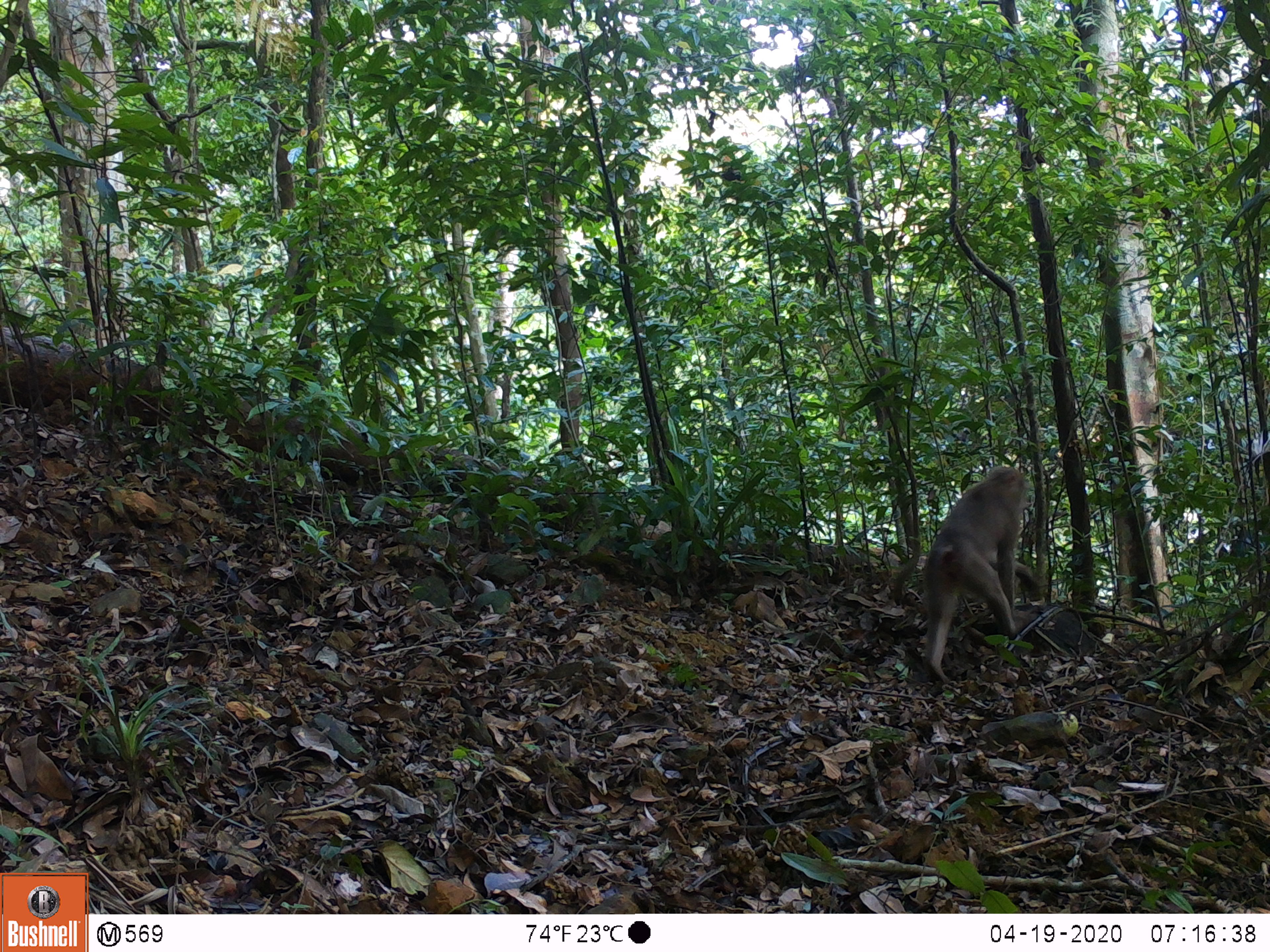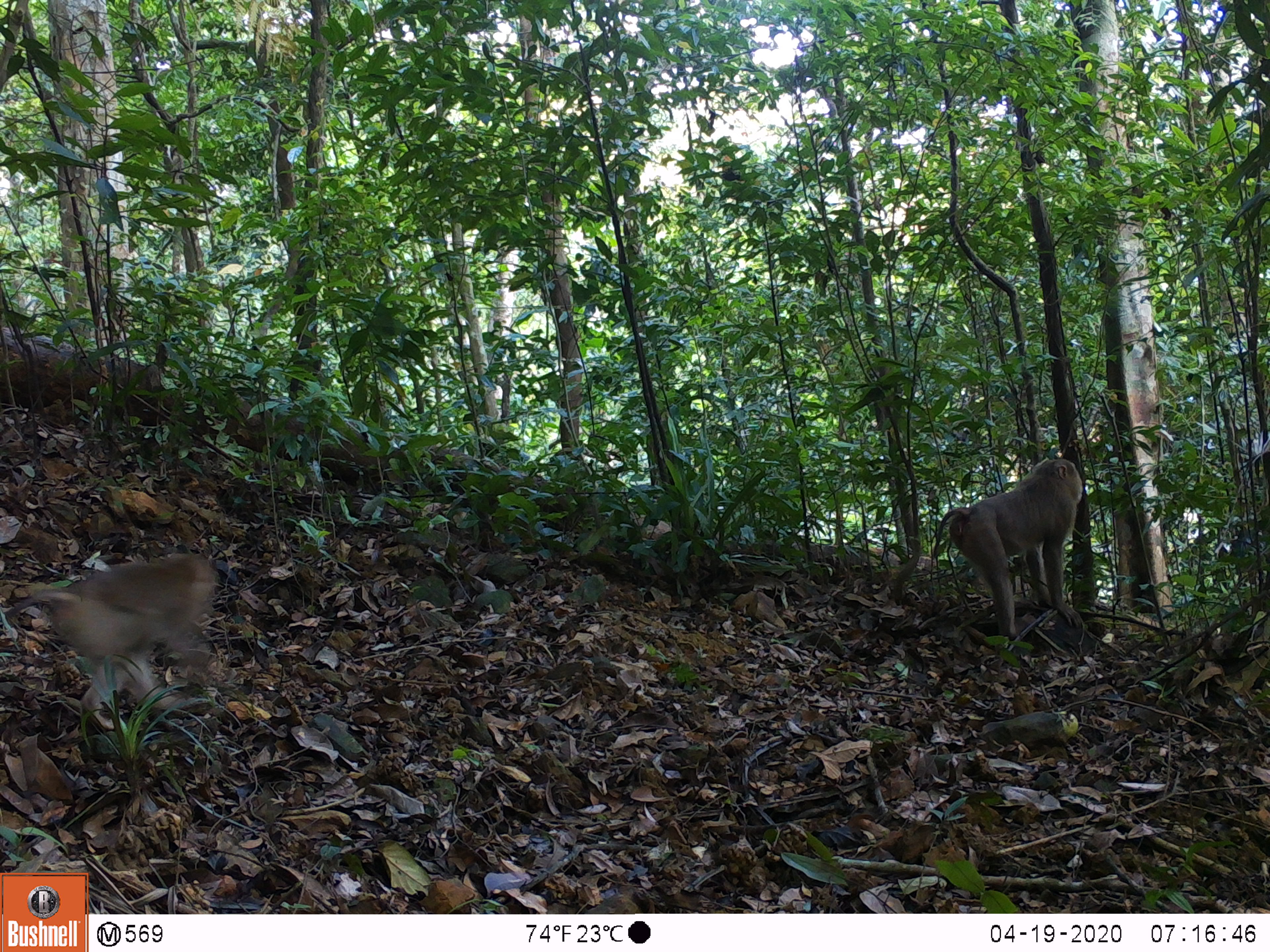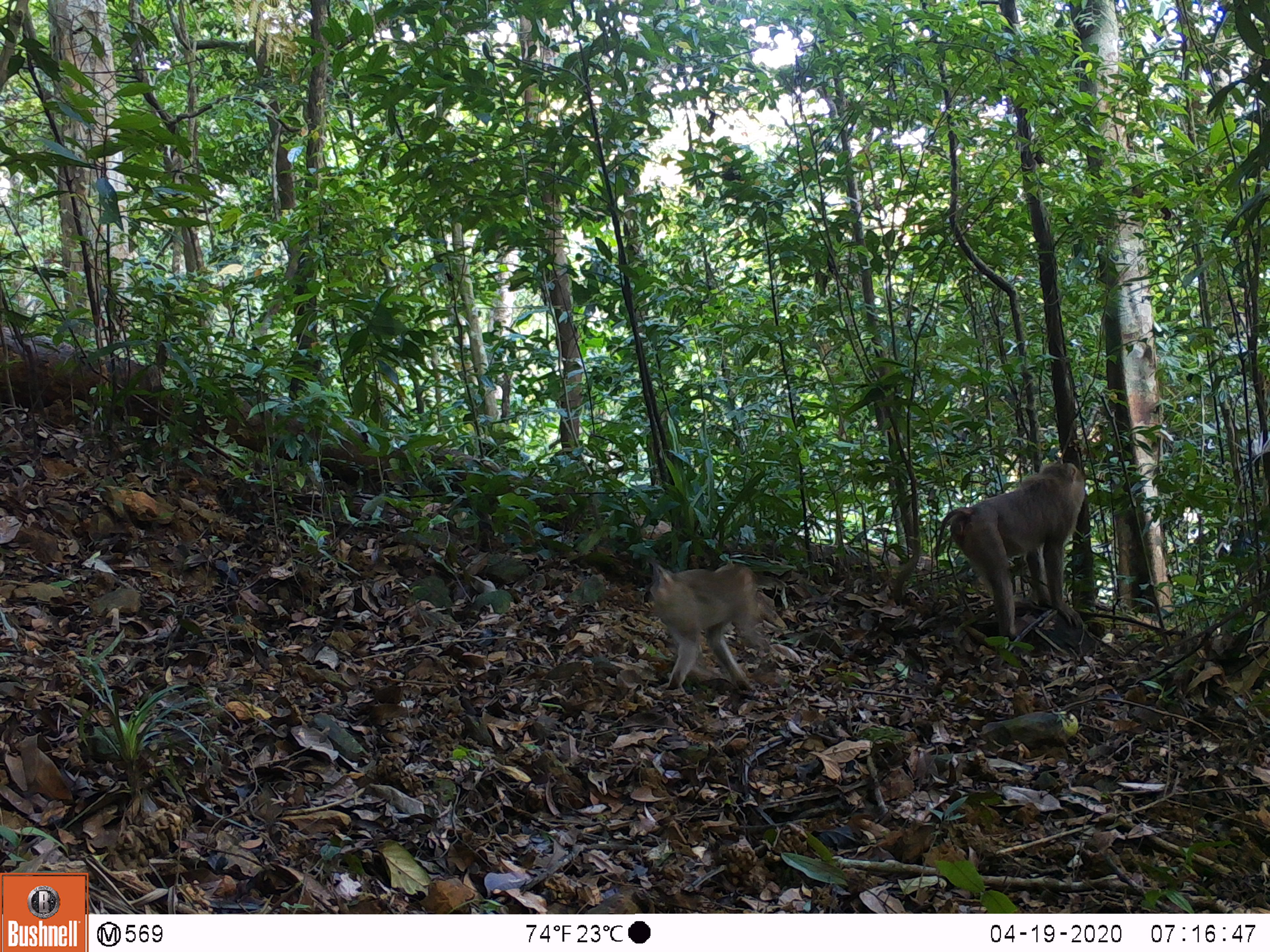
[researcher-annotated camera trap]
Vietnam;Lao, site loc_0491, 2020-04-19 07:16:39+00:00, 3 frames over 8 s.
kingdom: Animalia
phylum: Chordata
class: Mammalia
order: Primates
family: Cercopithecidae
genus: Macaca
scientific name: Macaca nemestrina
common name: pig-tailed macaque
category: pig tailed macaque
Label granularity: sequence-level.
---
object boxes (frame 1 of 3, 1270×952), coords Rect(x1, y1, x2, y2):
pig tailed macaque: Rect(922, 465, 1038, 685)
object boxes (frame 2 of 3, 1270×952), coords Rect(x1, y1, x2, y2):
pig tailed macaque: Rect(4, 553, 218, 728); Rect(936, 458, 1084, 639)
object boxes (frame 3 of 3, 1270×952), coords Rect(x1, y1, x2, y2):
pig tailed macaque: Rect(934, 463, 1085, 640); Rect(647, 557, 768, 691)